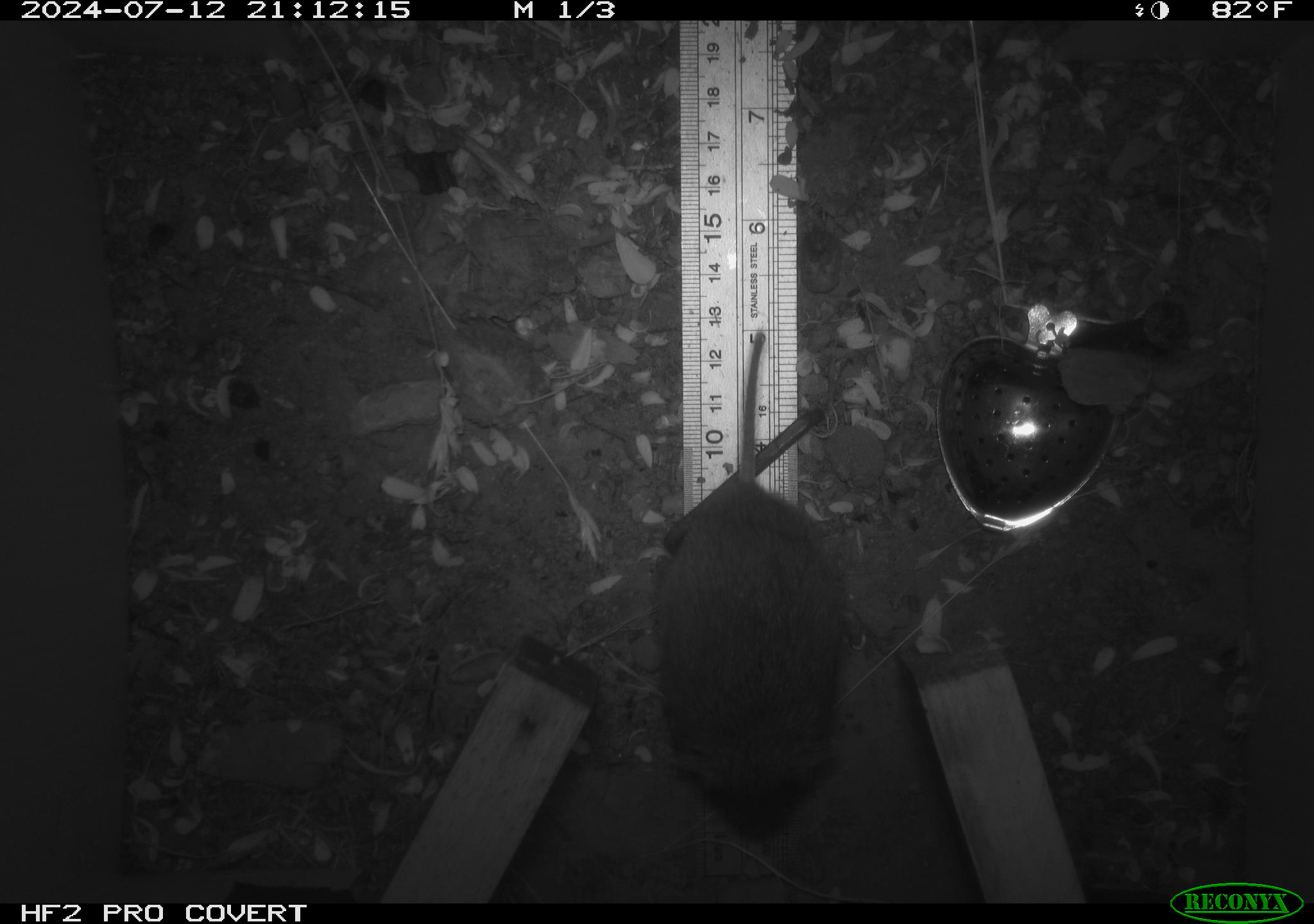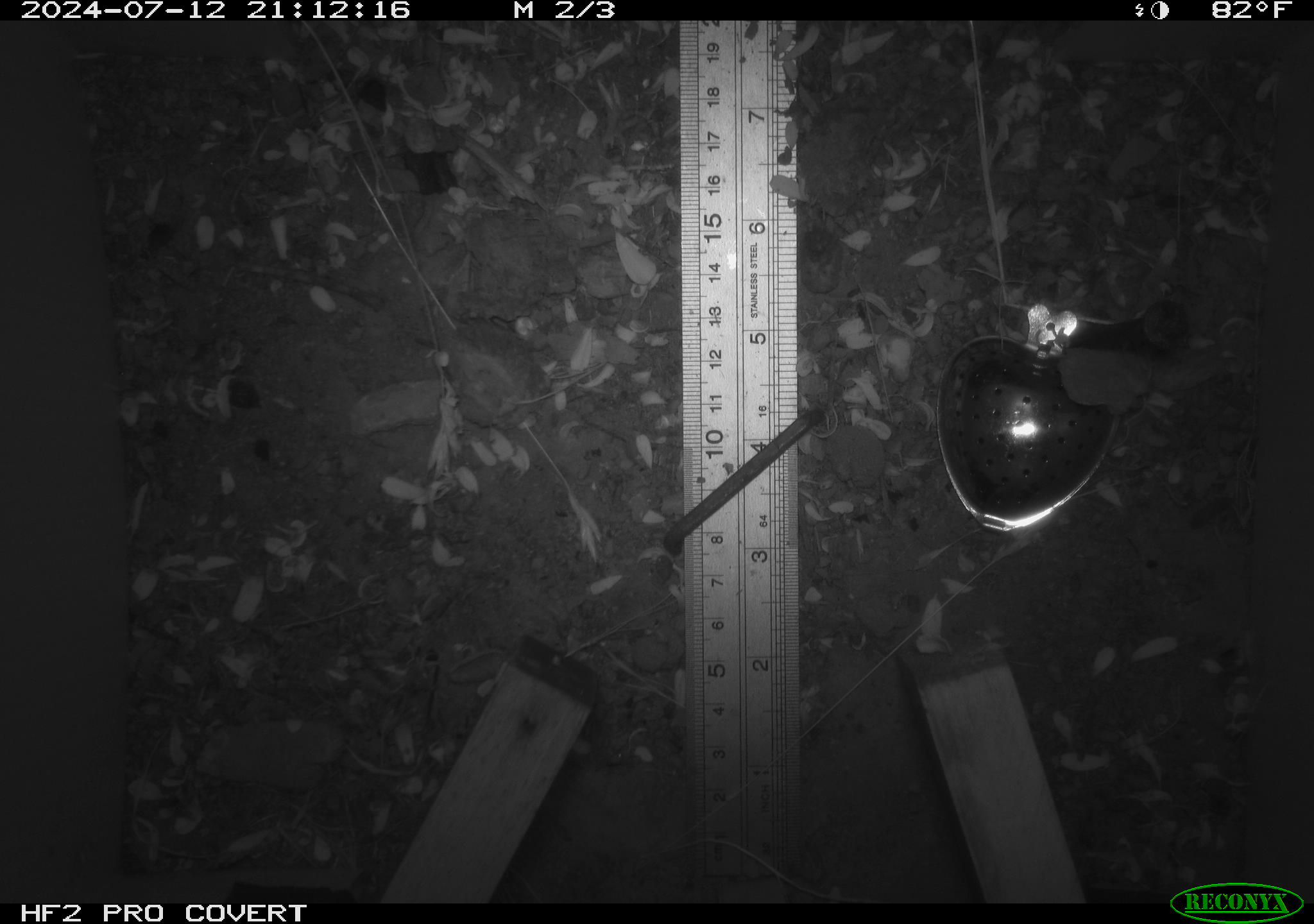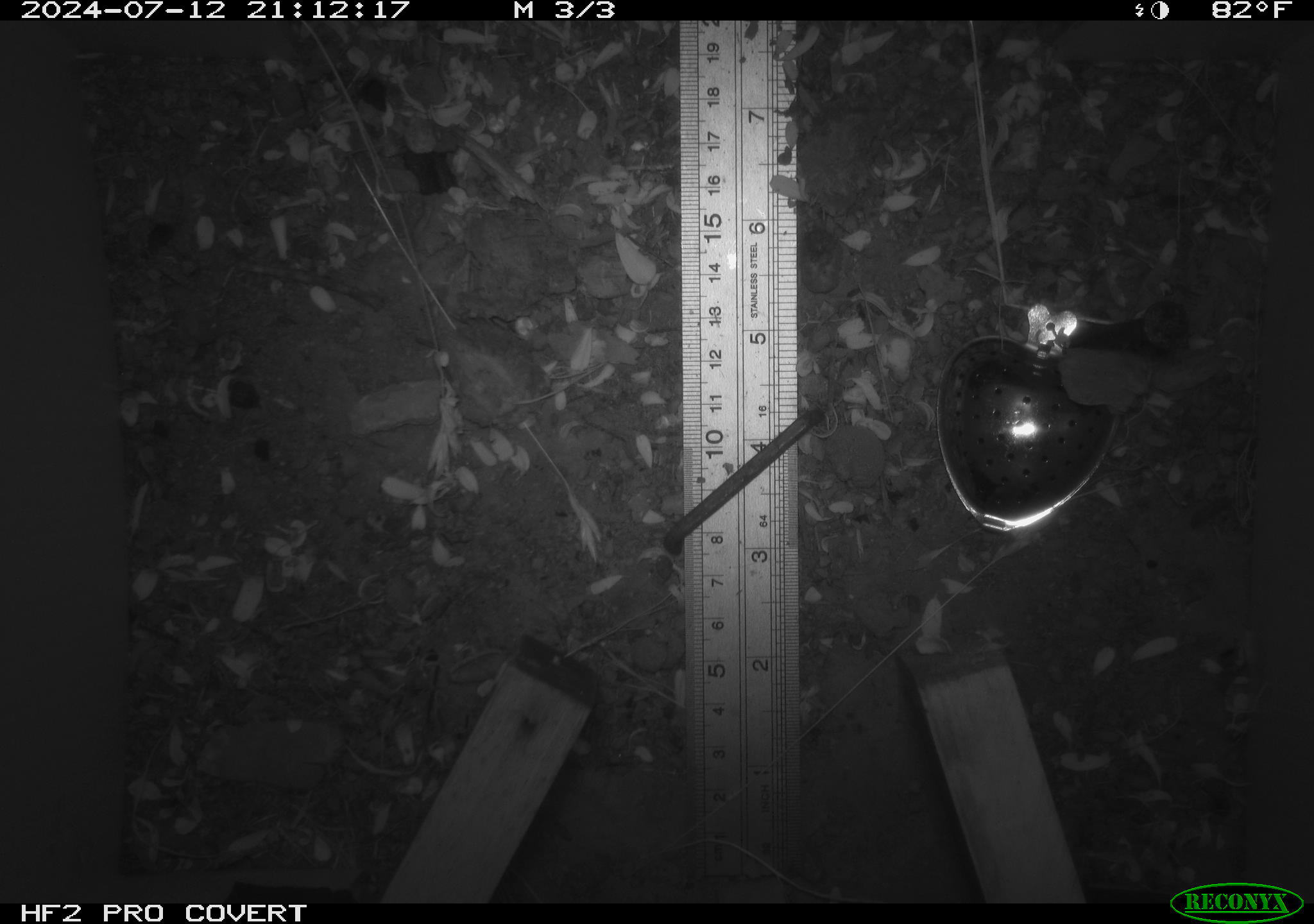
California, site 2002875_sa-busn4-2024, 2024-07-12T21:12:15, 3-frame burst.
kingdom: Animalia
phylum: Chordata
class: Mammalia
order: Rodentia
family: Cricetidae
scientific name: Arvicolinae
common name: voles, lemmings, and muskrats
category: arvicolinae subfamily